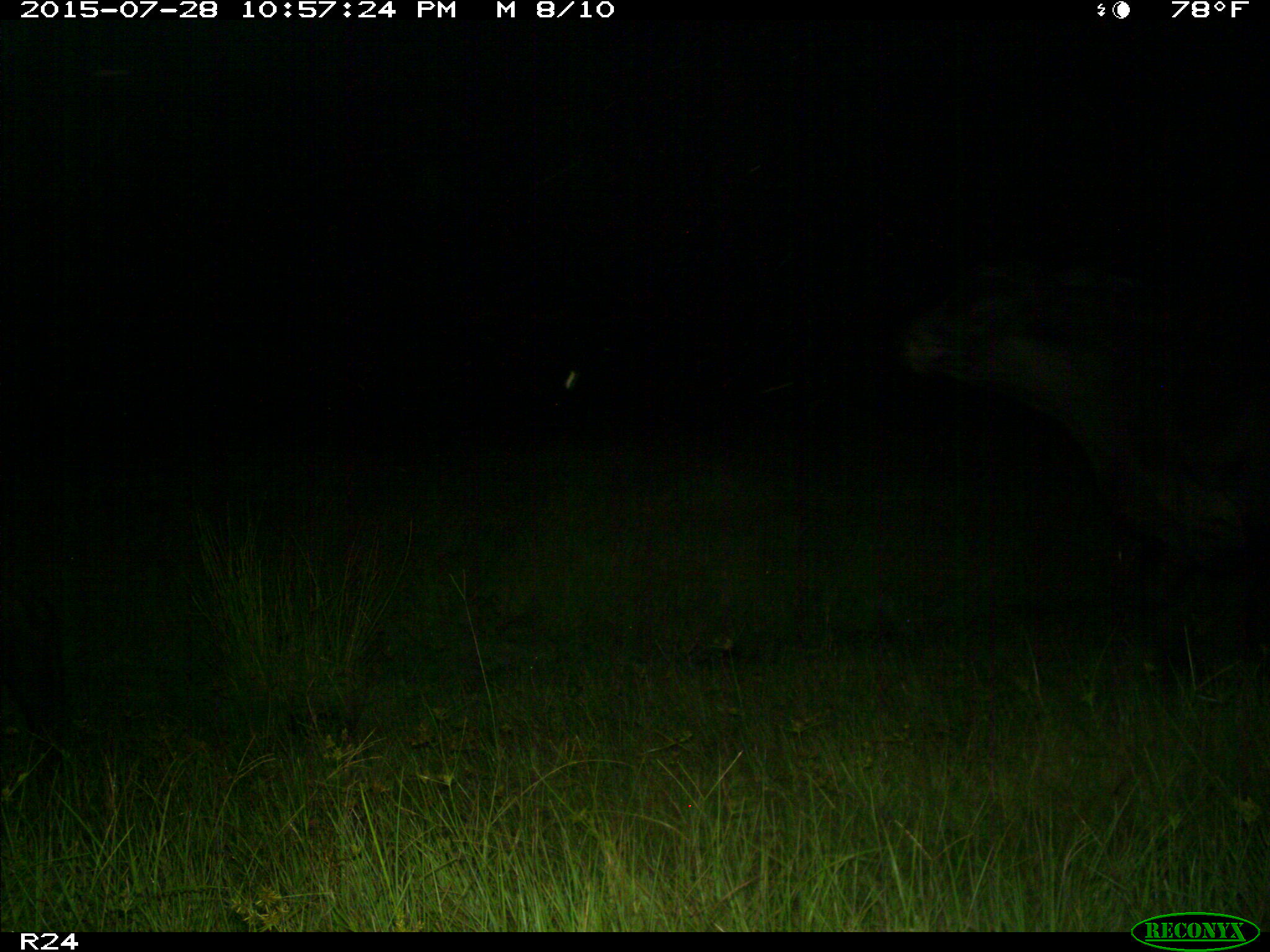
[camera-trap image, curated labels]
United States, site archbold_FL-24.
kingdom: Animalia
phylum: Chordata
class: Mammalia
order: Artiodactyla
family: Bovidae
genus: Bos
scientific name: Bos taurus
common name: domestic cow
Bos taurus (domestic cow).